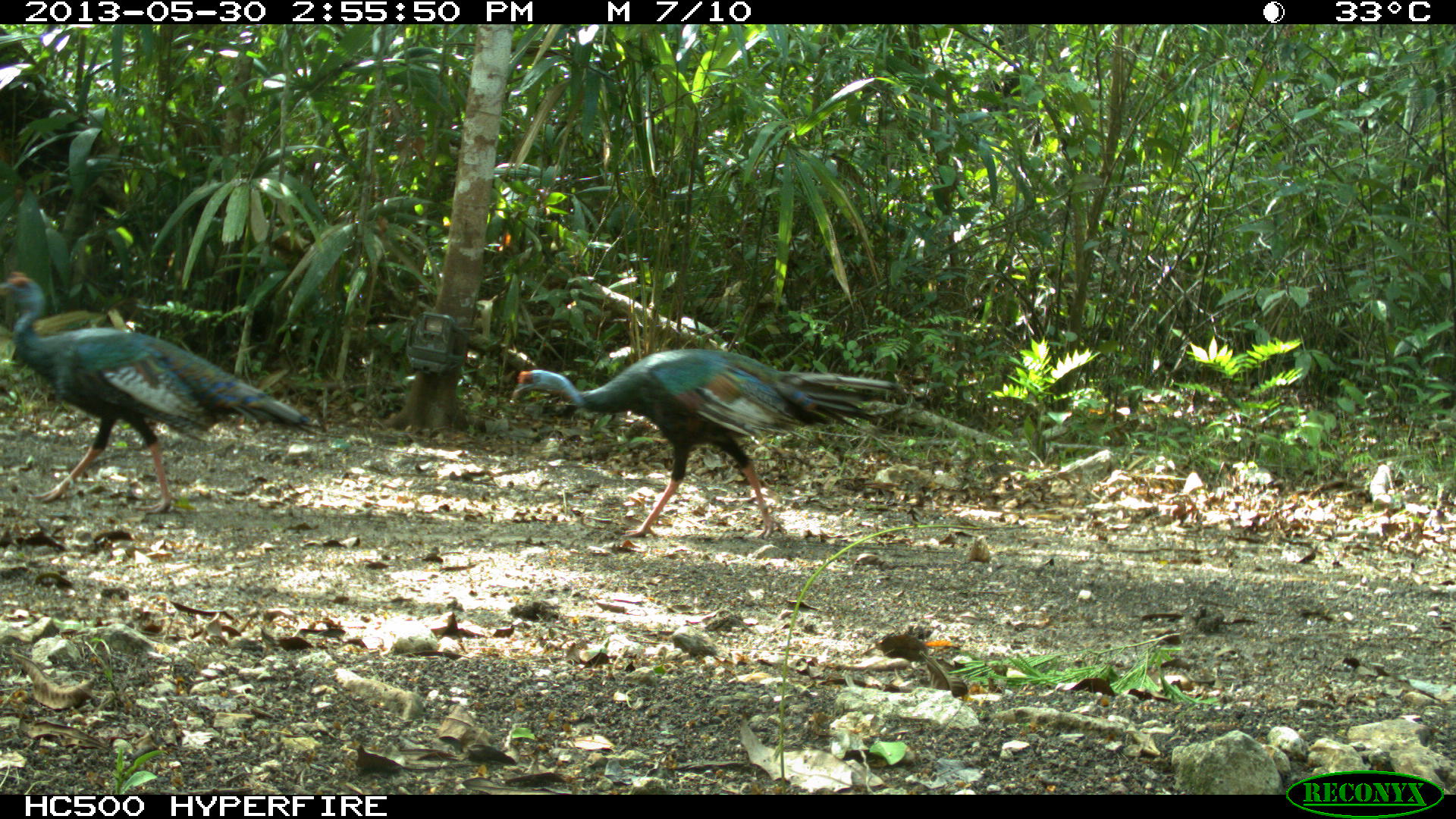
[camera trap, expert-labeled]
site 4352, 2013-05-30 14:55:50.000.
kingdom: Animalia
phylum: Chordata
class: Aves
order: Galliformes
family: Phasianidae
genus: Meleagris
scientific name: Meleagris ocellata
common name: ocellated turkey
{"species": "Meleagris ocellata (ocellated turkey)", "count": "3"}